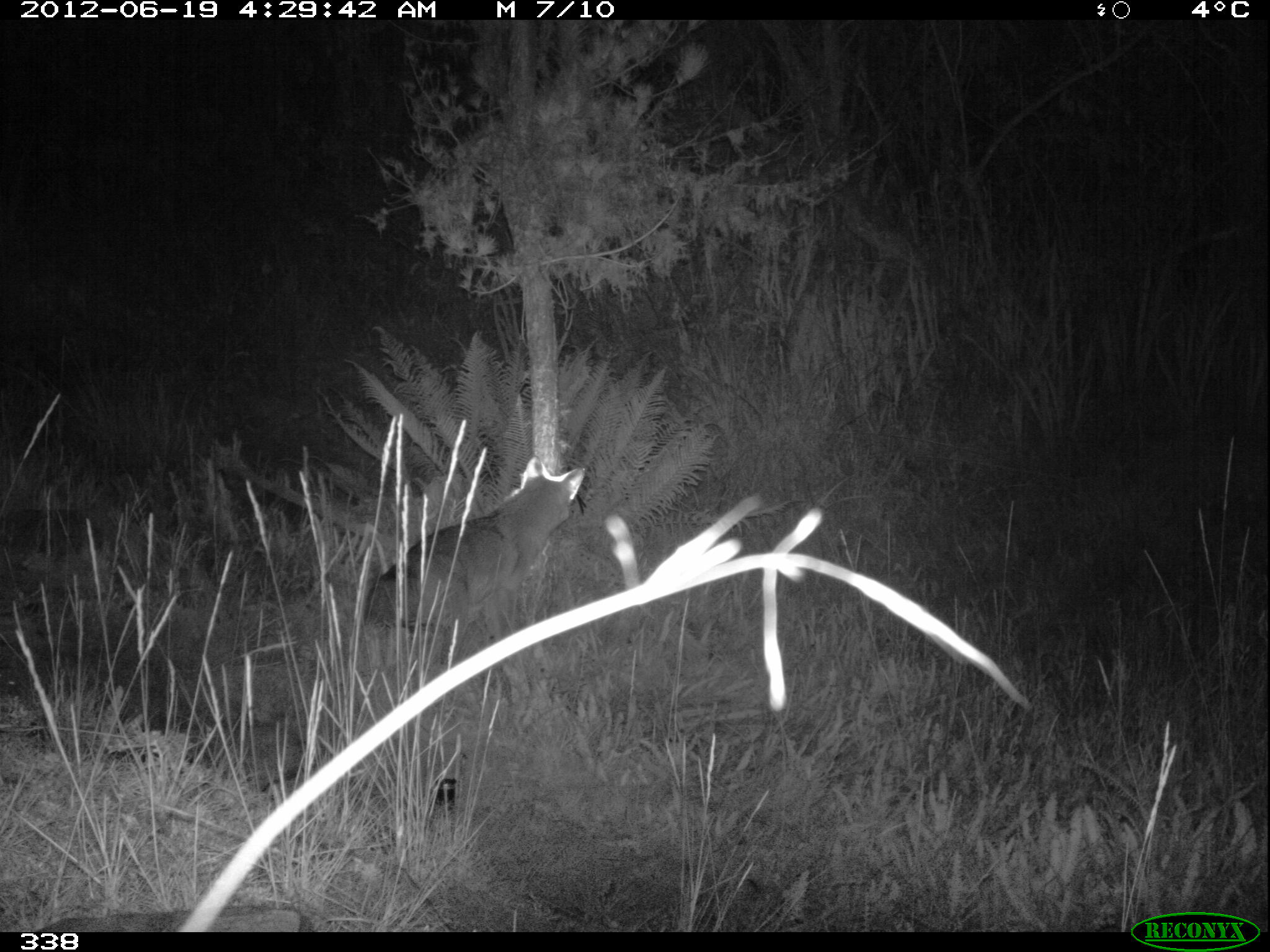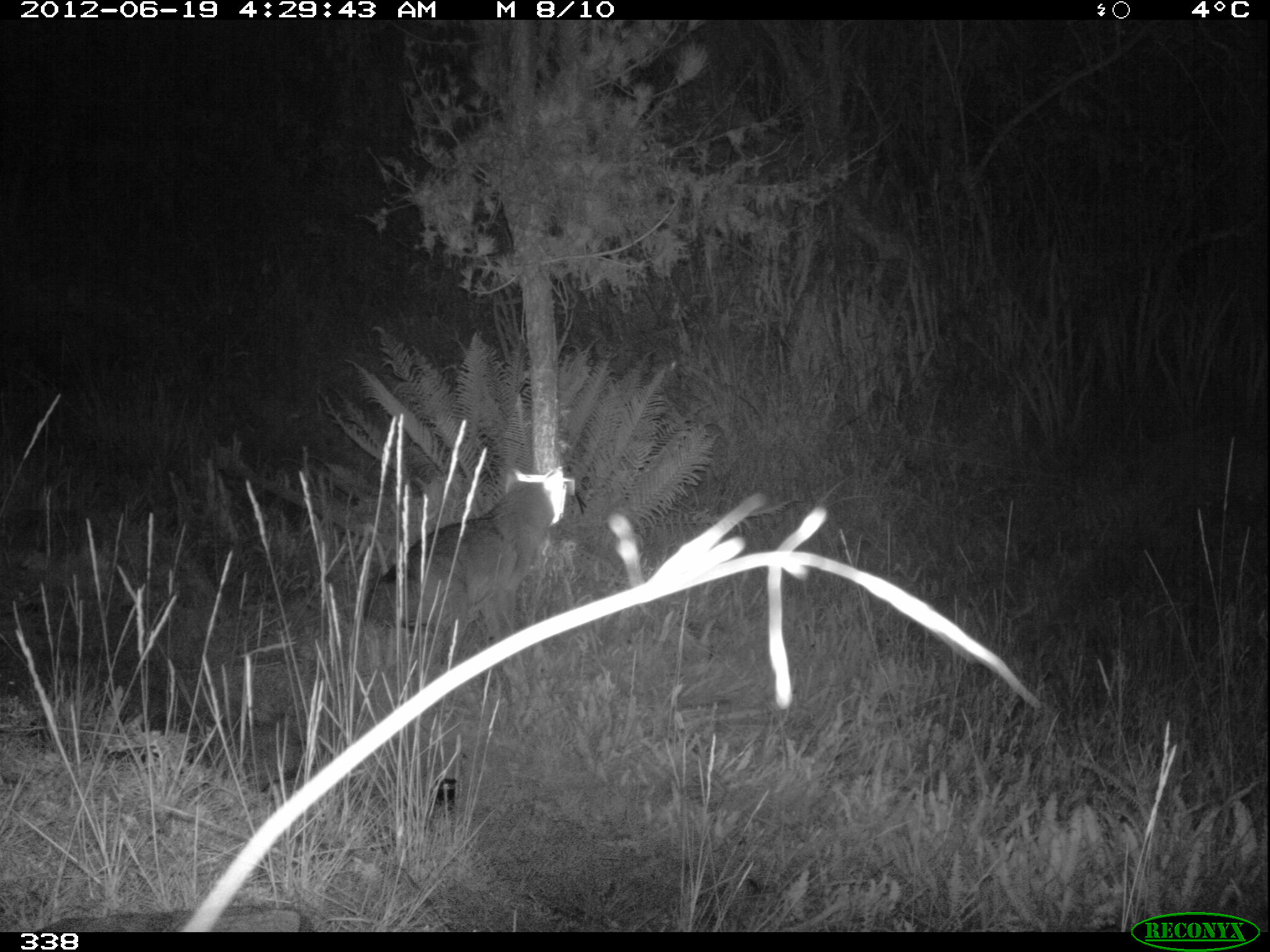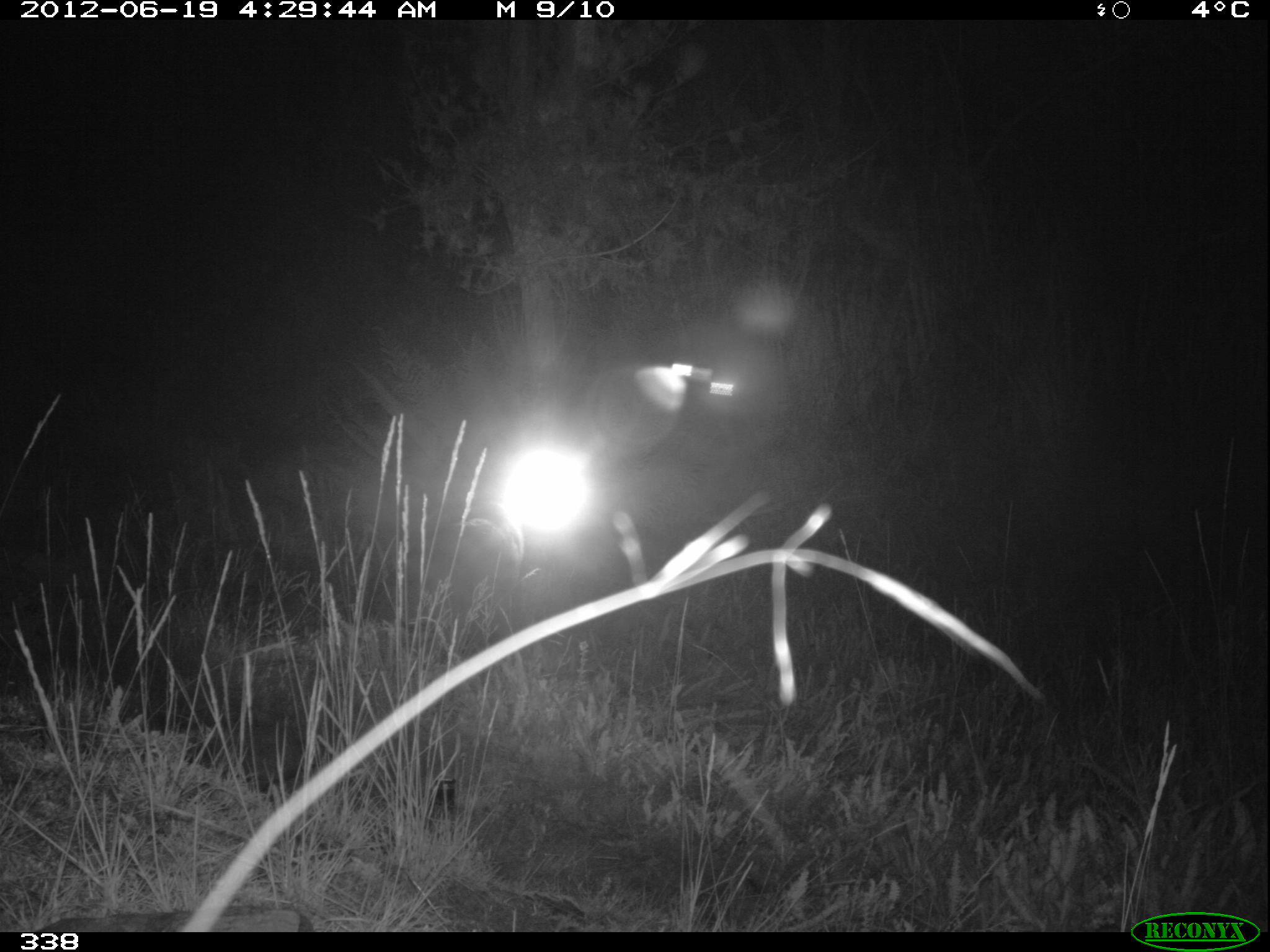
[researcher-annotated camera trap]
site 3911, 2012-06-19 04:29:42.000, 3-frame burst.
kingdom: Animalia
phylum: Chordata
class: Mammalia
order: Carnivora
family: Canidae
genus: Lycalopex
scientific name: Lycalopex culpaeus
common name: culpeo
Lycalopex culpaeus (culpeo).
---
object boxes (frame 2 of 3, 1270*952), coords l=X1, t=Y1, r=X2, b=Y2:
lycalopex culpaeus: l=363, t=465, r=564, b=698